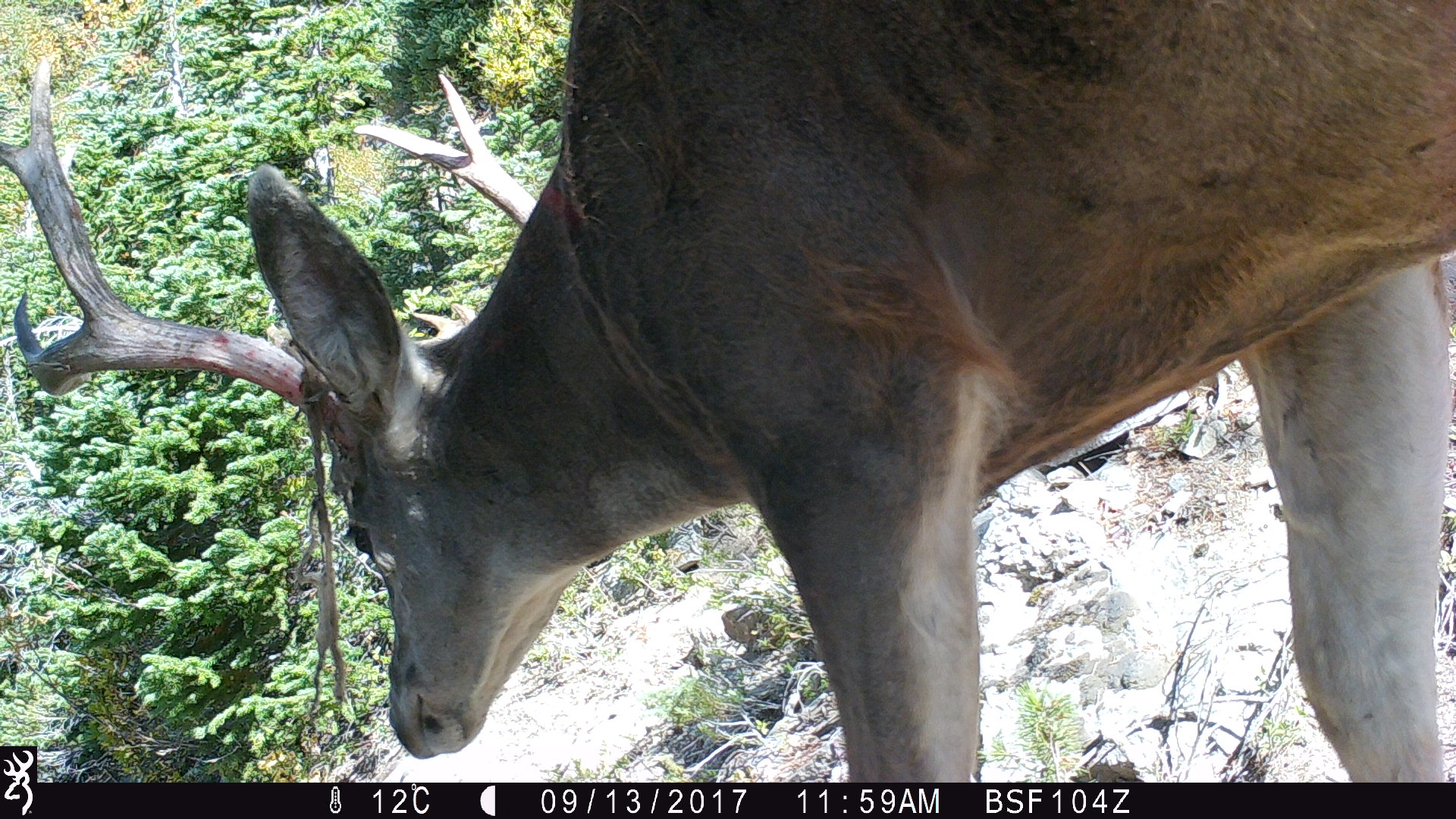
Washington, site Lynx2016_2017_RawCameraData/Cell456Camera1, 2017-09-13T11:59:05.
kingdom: Animalia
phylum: Chordata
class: Mammalia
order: Artiodactyla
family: Cervidae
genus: Odocoileus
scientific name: Odocoileus hemionus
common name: mule deer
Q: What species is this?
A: Odocoileus hemionus (mule deer).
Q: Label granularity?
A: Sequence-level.